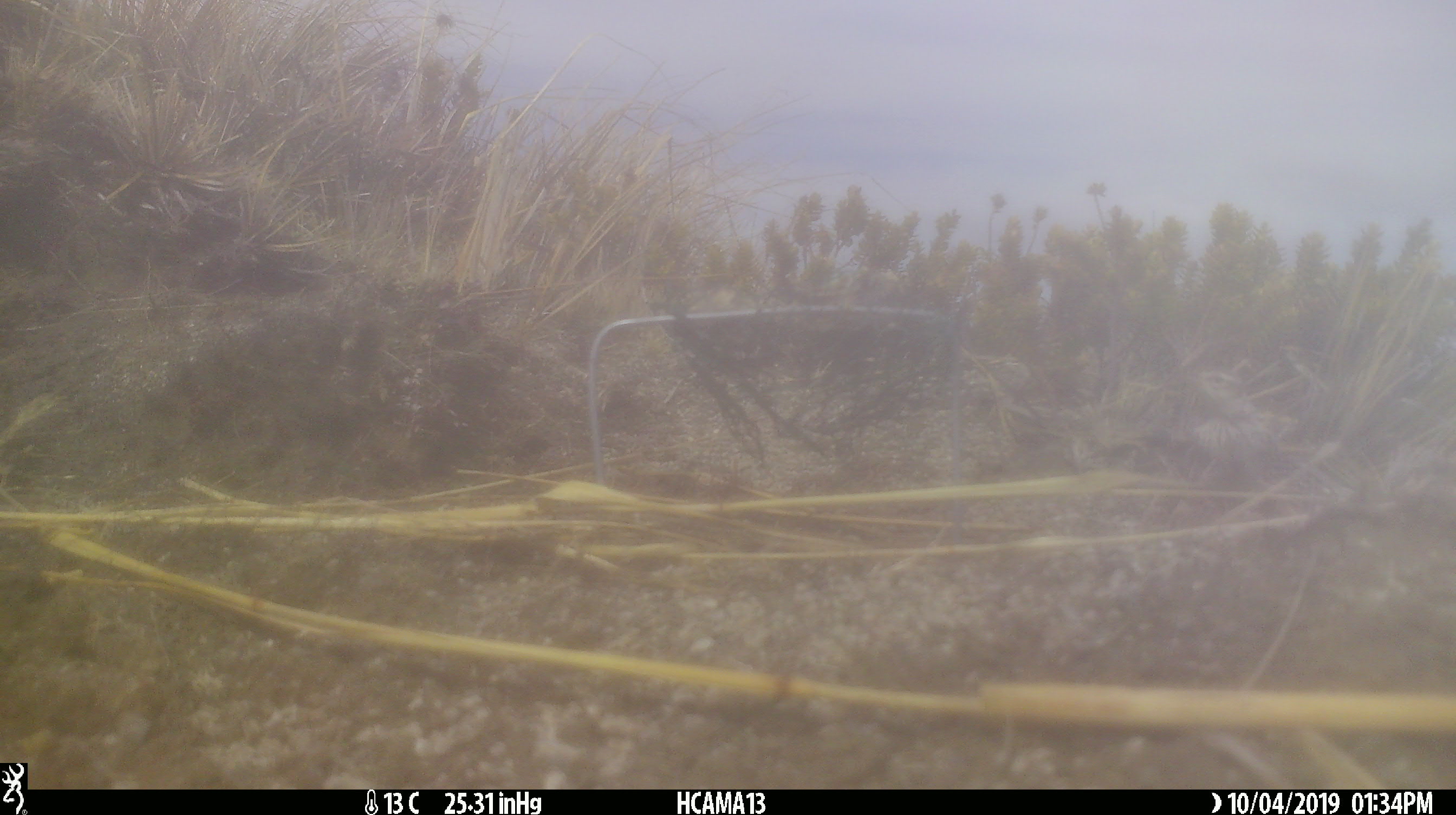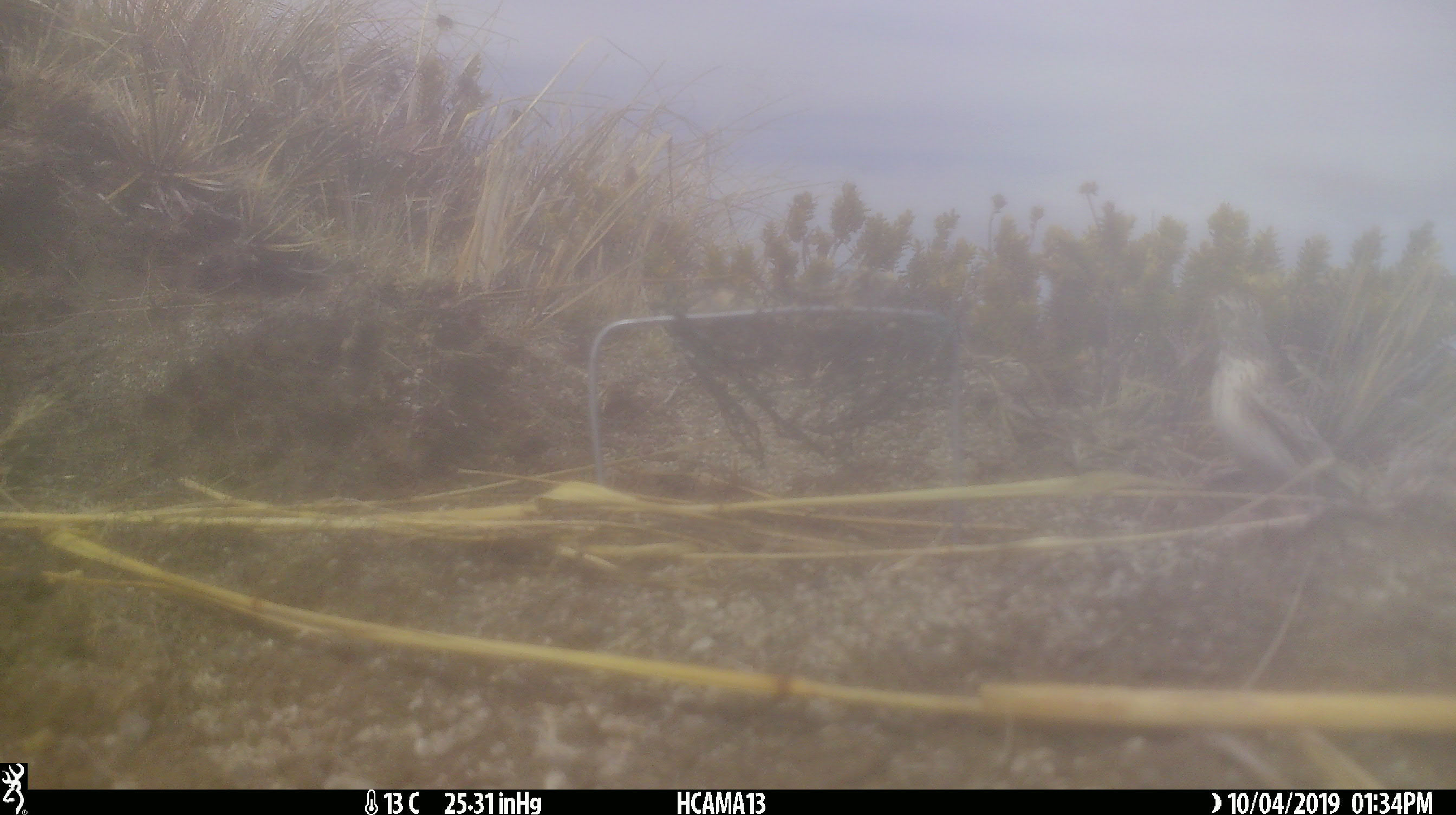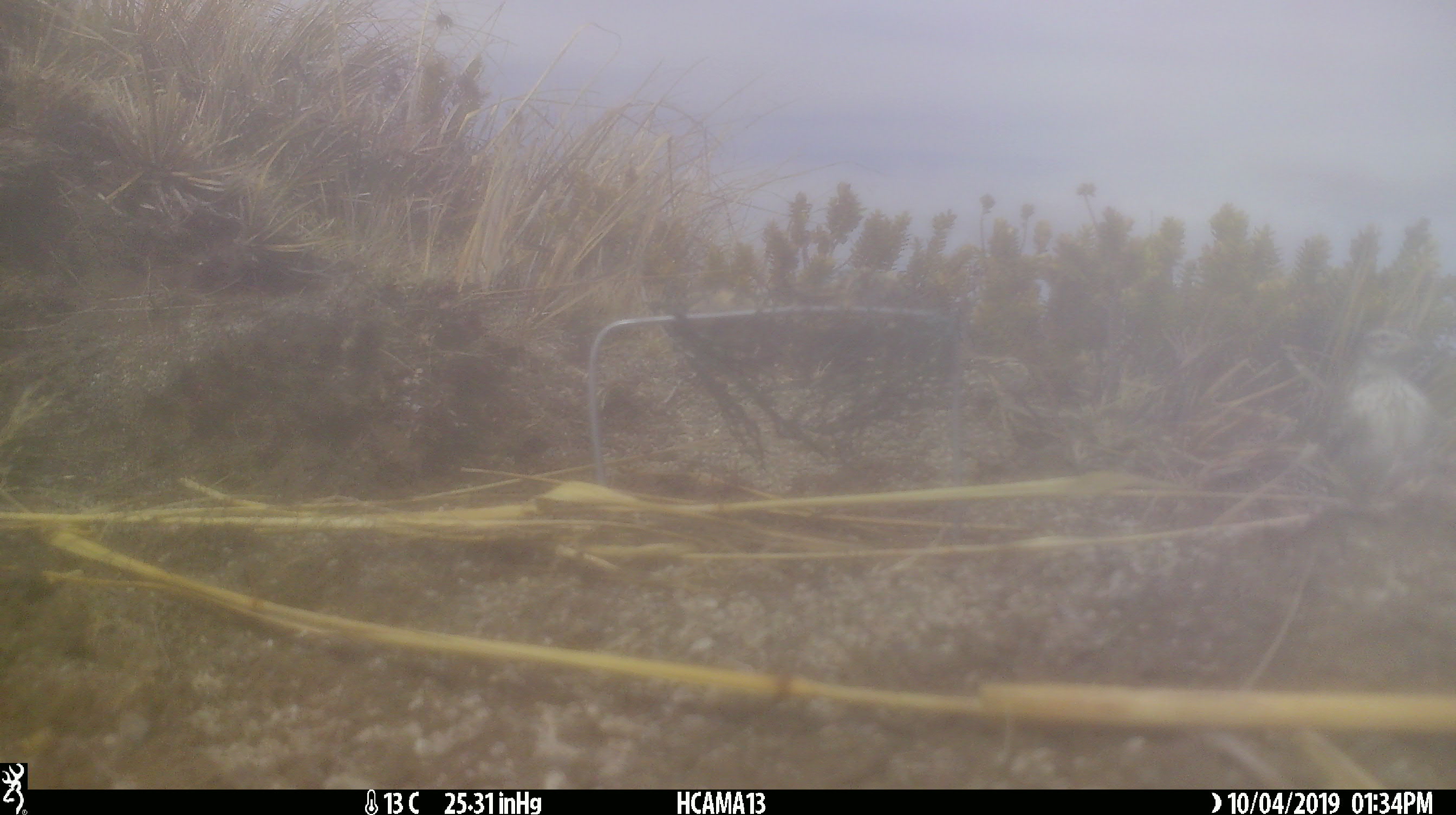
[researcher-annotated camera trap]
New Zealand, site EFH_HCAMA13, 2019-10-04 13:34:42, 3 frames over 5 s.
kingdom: Animalia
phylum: Chordata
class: Aves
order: Passeriformes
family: Motacillidae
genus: Anthus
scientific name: Anthus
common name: pipit